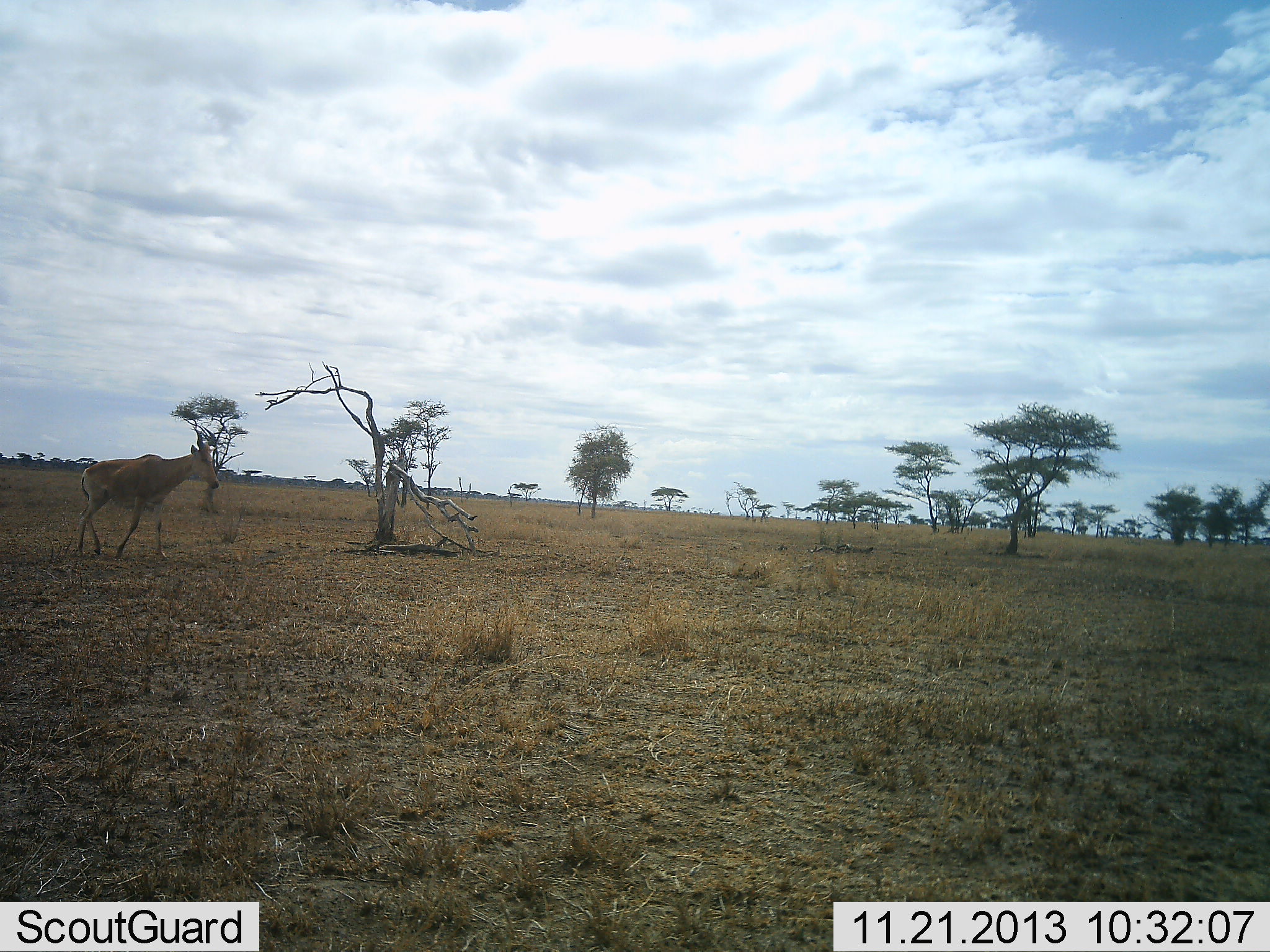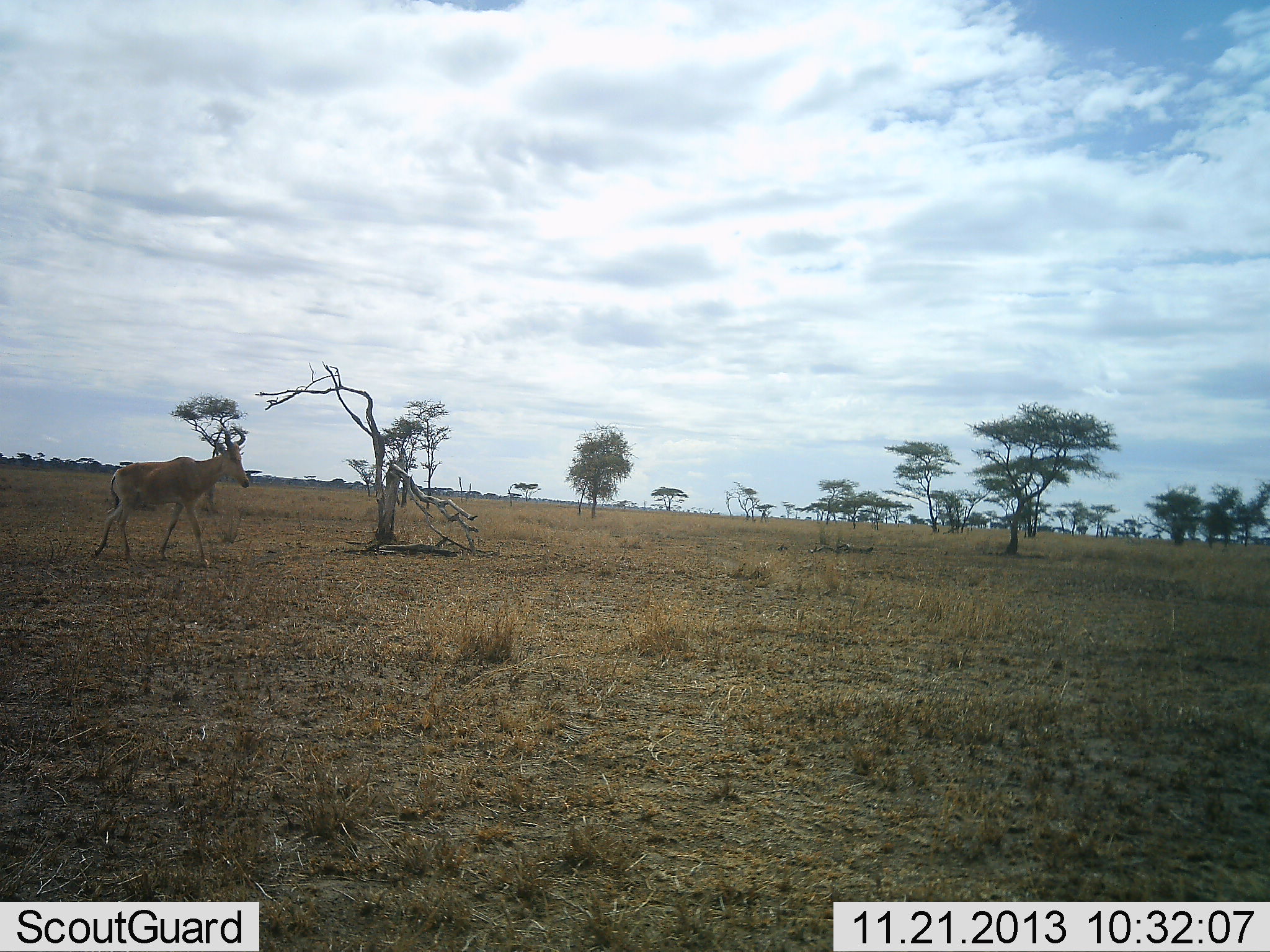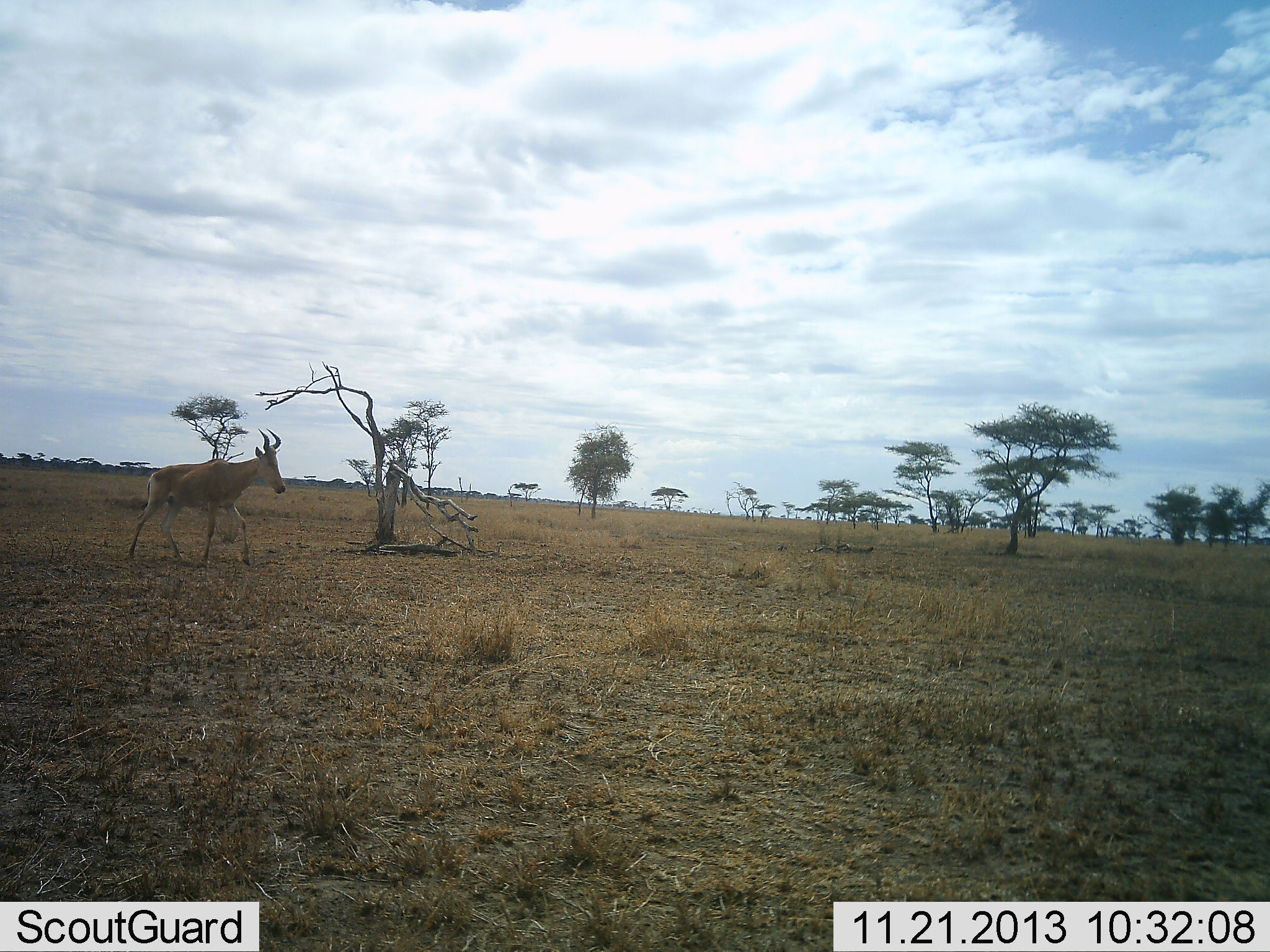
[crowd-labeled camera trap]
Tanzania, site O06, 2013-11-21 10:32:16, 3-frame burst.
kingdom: Animalia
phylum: Chordata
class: Mammalia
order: Artiodactyla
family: Bovidae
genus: Alcelaphus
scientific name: Alcelaphus buselaphus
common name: hartebeest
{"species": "hartebeest (Alcelaphus buselaphus)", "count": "1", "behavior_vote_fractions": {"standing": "0%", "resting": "0%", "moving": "100%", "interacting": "0%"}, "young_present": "0%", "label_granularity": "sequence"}